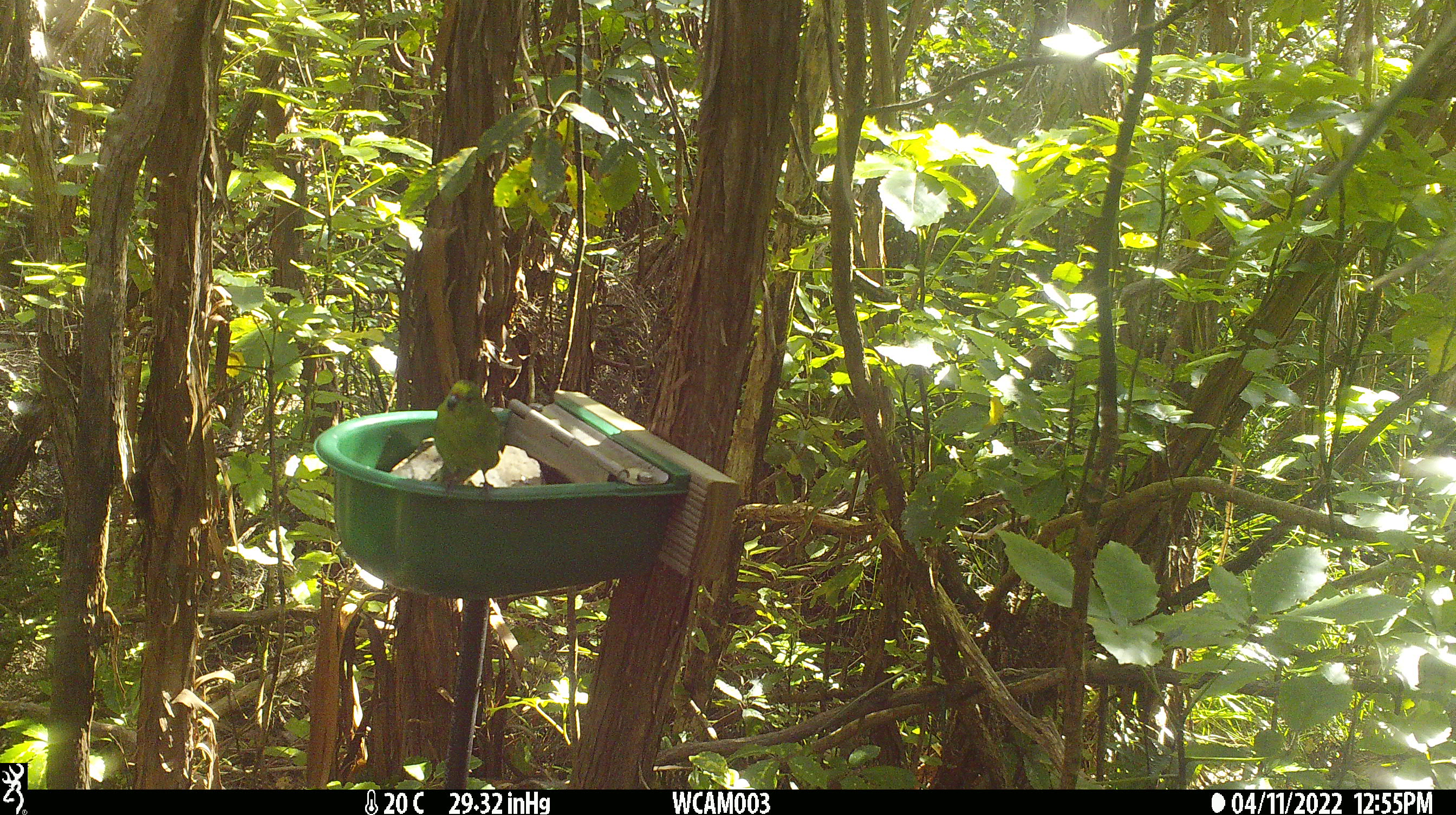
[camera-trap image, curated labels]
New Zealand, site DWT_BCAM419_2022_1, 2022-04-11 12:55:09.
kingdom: Animalia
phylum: Chordata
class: Aves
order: Psittaciformes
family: Psittaculidae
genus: Cyanoramphus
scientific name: Cyanoramphus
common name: parakeet